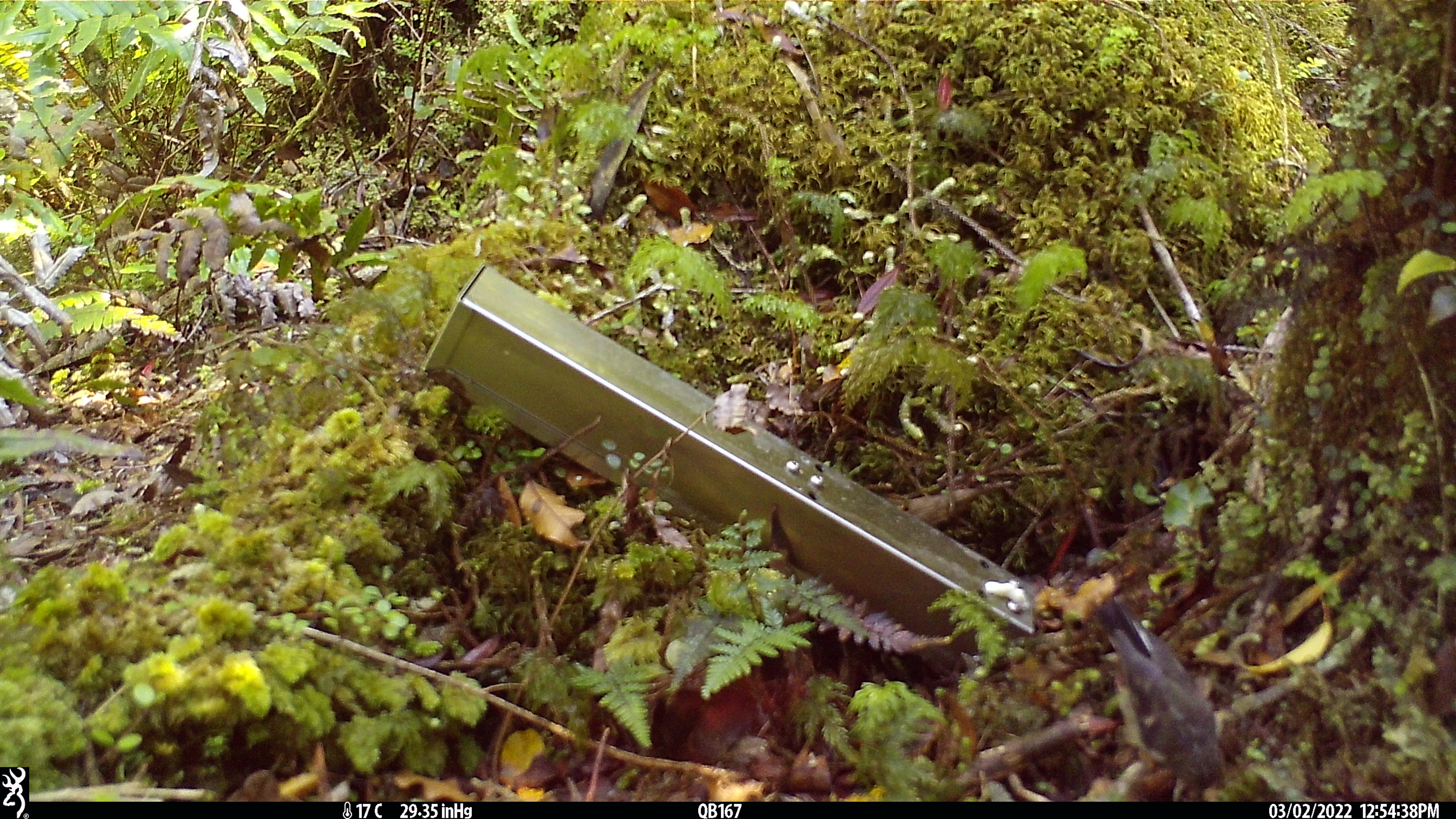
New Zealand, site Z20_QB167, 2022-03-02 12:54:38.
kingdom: Animalia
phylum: Chordata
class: Aves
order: Passeriformes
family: Petroicidae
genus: Petroica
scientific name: Petroica macrocephala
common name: tomtit